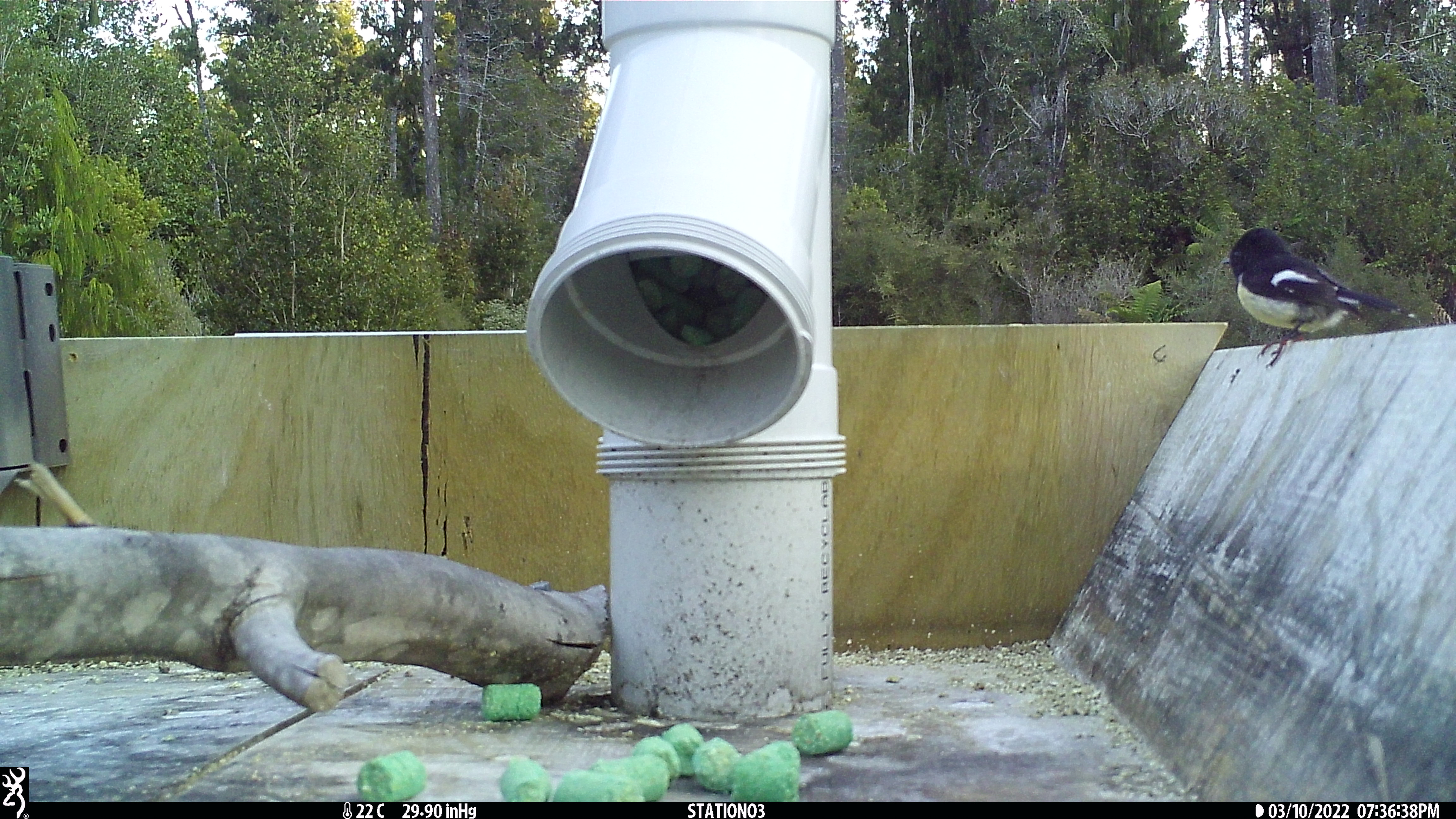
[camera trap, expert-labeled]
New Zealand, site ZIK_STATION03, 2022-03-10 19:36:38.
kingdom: Animalia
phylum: Chordata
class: Aves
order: Passeriformes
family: Petroicidae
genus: Petroica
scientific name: Petroica macrocephala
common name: tomtit